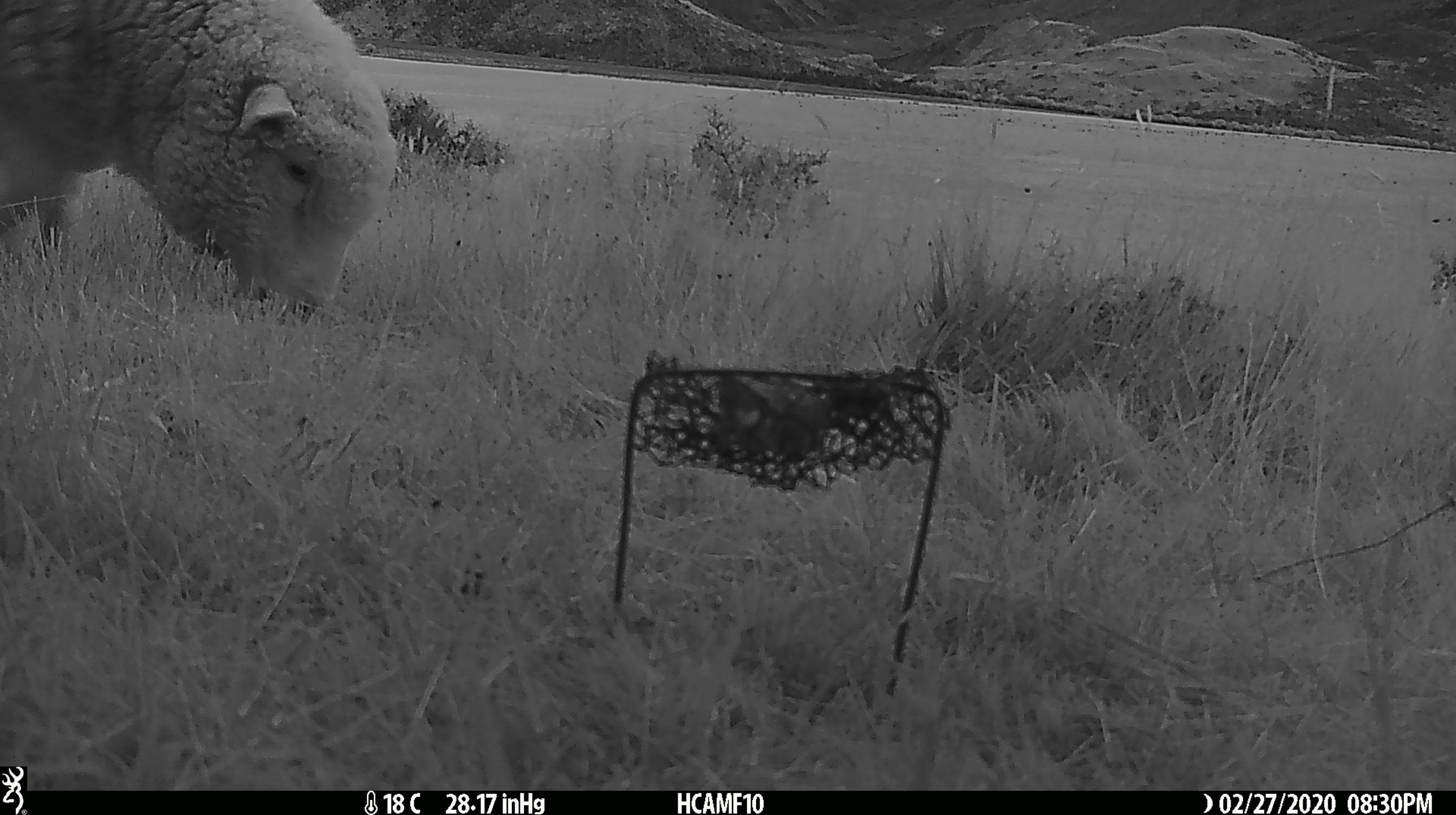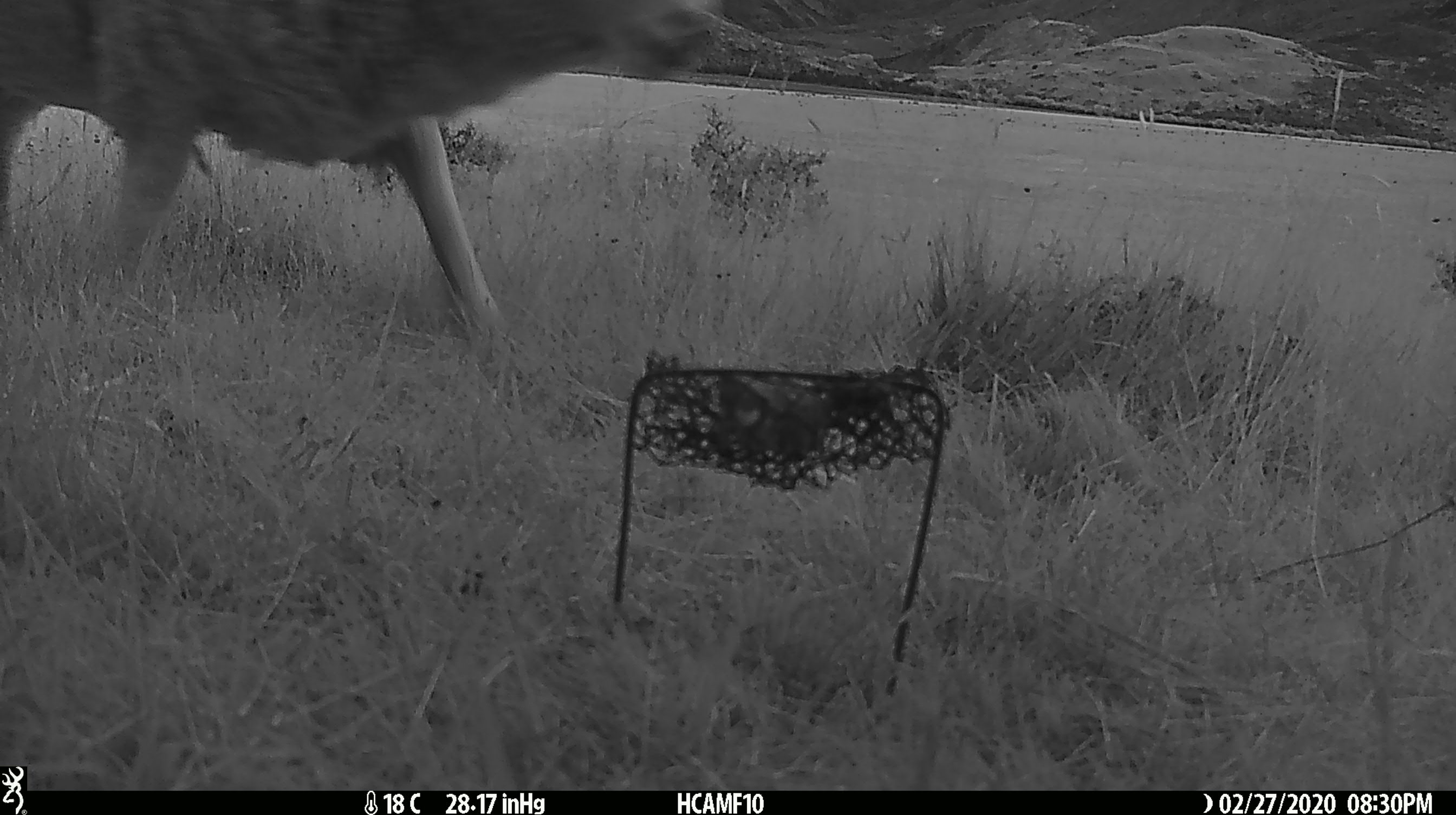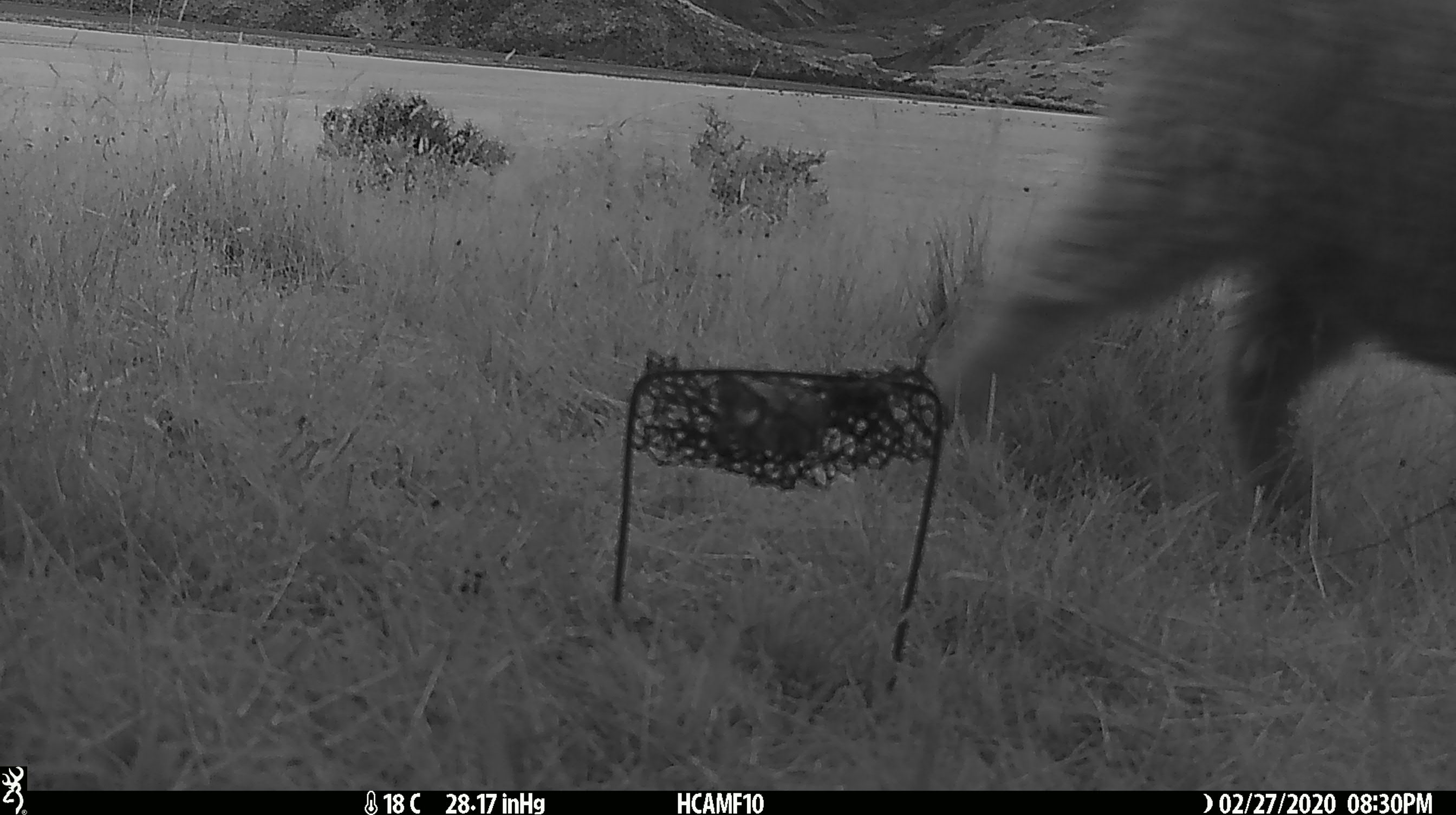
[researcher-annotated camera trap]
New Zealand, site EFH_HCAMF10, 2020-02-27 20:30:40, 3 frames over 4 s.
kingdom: Animalia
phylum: Chordata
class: Mammalia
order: Artiodactyla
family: Bovidae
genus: Ovis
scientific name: Ovis aries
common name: domestic sheep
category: sheep